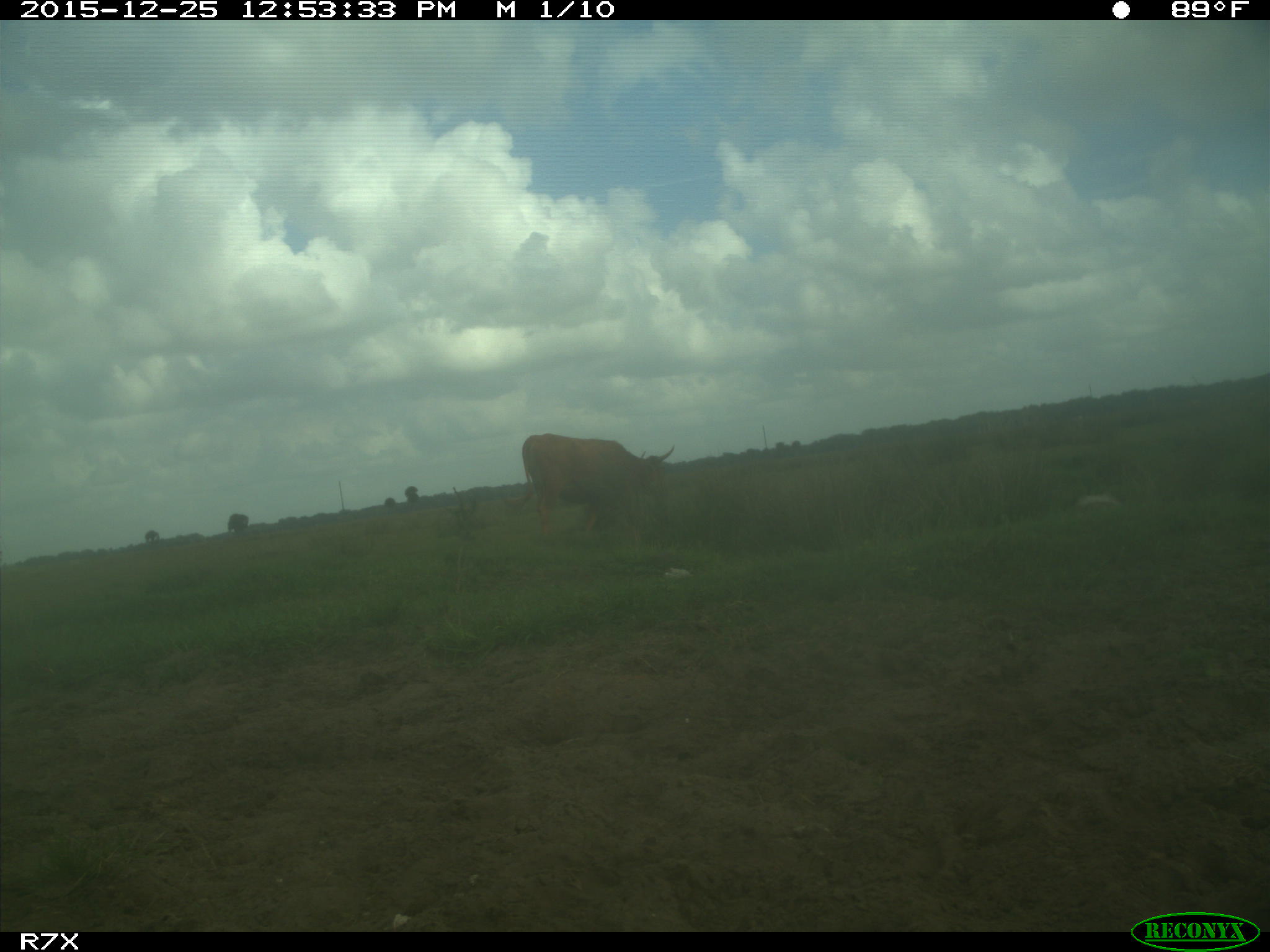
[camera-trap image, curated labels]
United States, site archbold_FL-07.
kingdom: Animalia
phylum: Chordata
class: Mammalia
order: Artiodactyla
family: Bovidae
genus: Bos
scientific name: Bos taurus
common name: domestic cow